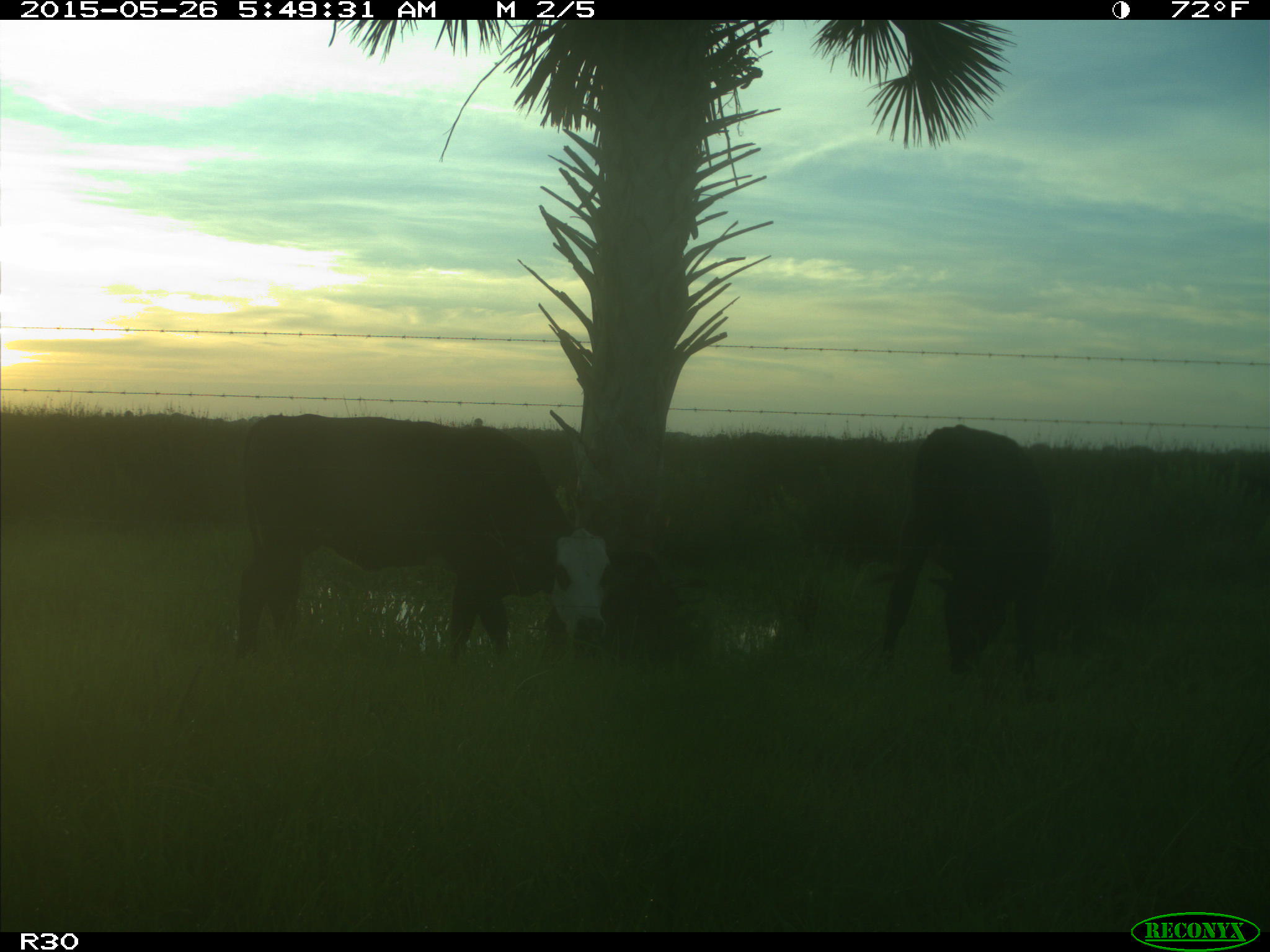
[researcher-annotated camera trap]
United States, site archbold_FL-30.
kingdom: Animalia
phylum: Chordata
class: Mammalia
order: Artiodactyla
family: Bovidae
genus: Bos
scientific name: Bos taurus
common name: domestic cow